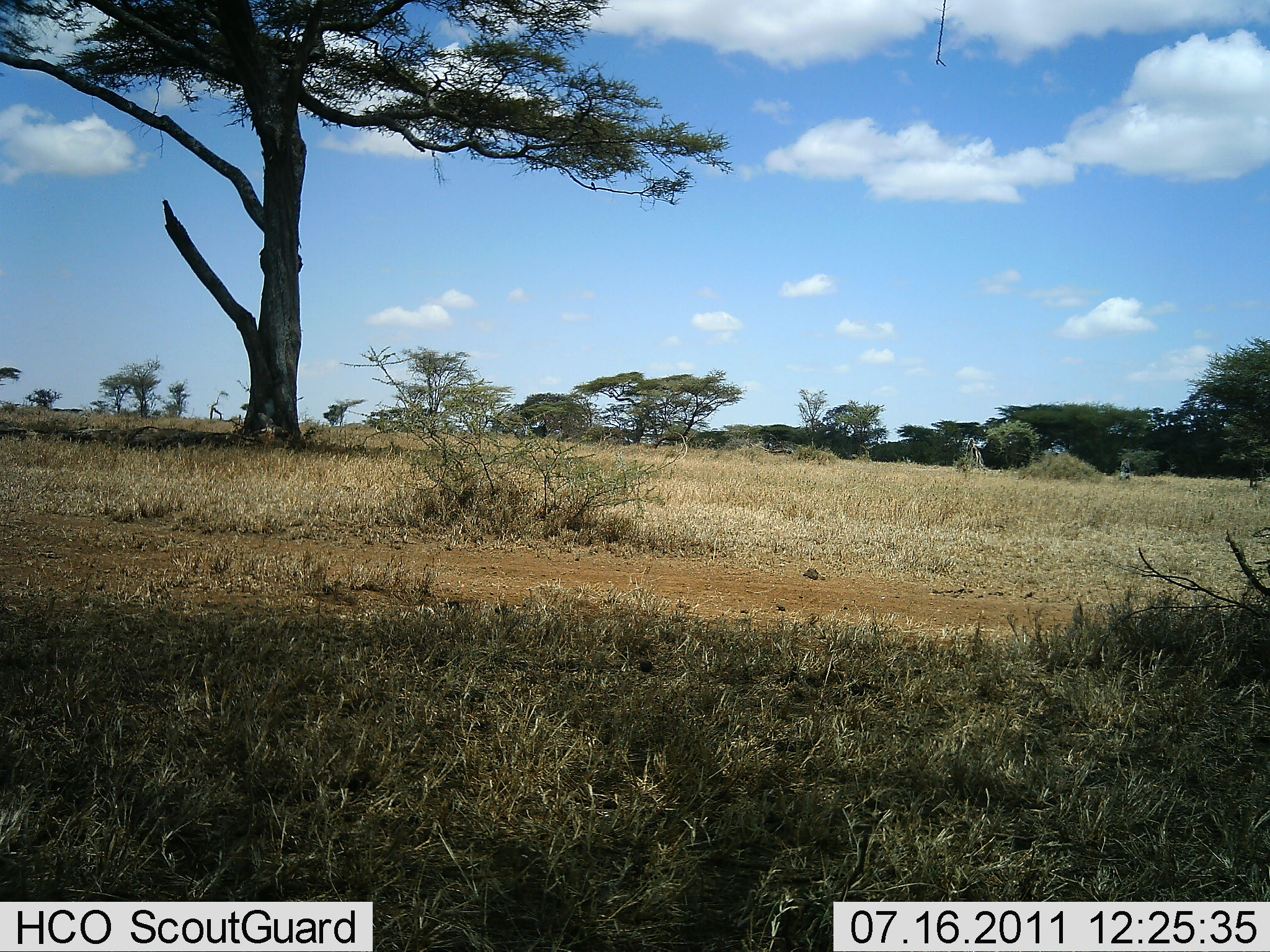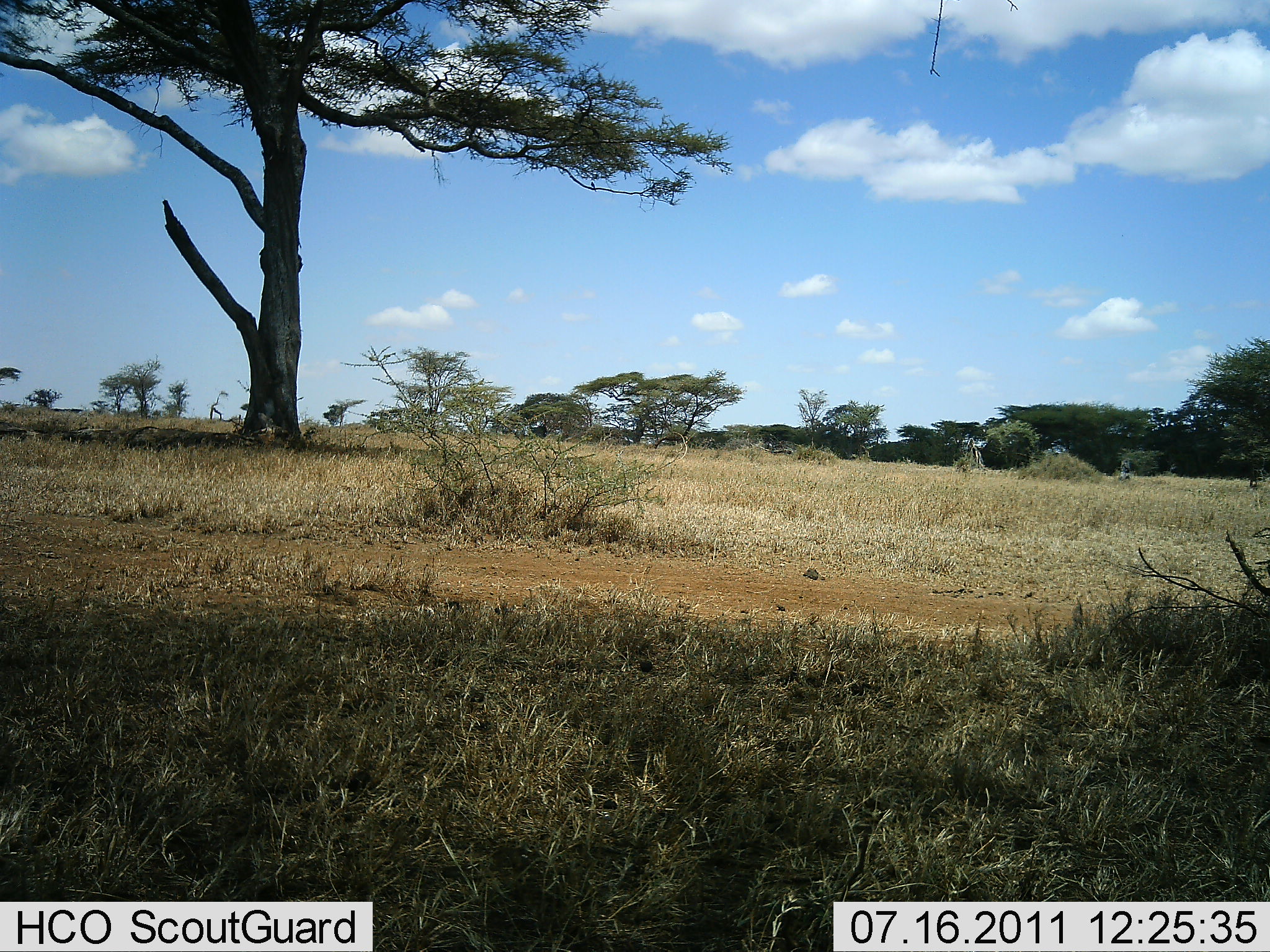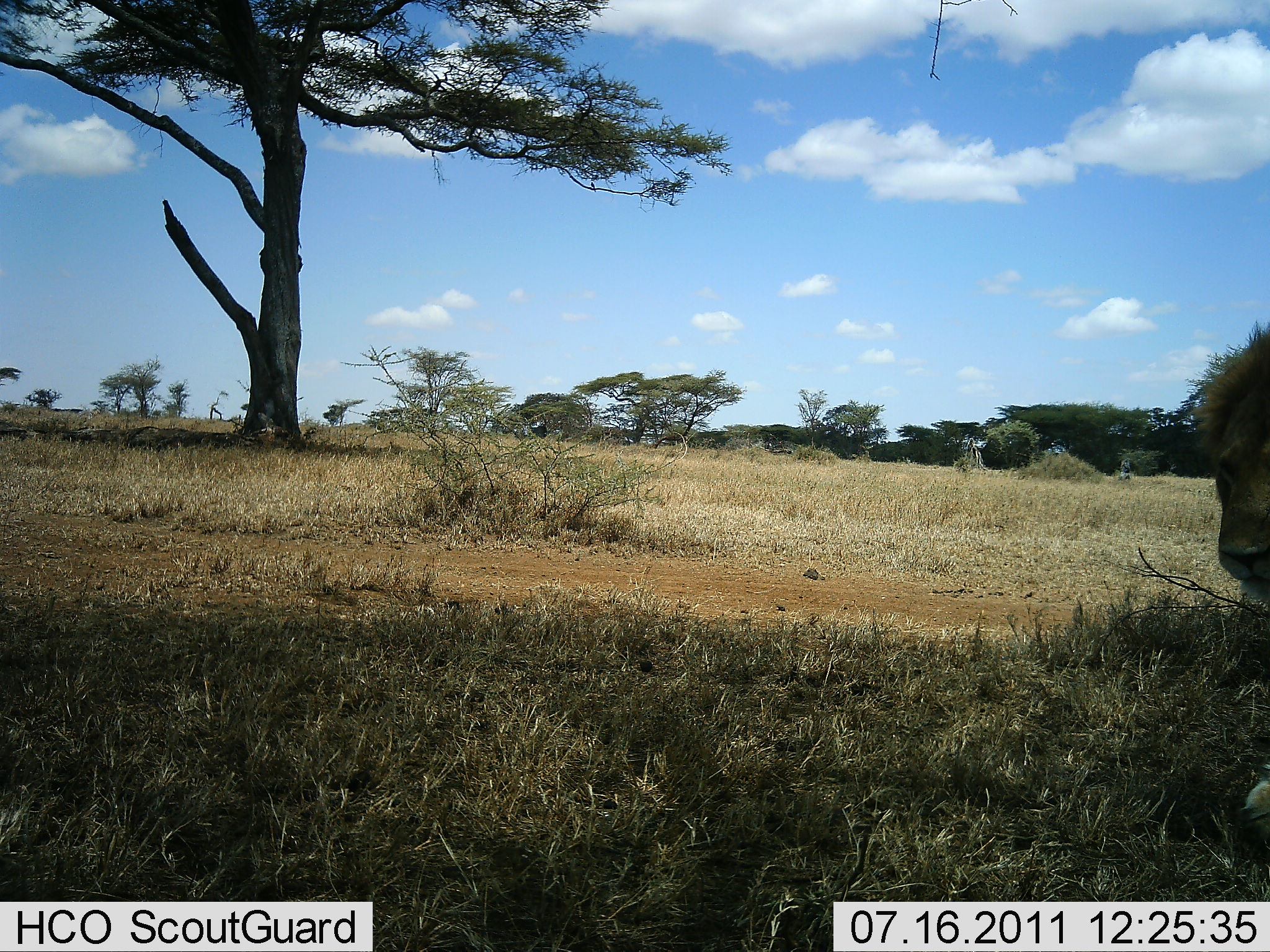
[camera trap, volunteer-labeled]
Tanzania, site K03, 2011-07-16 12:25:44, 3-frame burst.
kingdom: Animalia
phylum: Chordata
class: Mammalia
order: Carnivora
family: Felidae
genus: Panthera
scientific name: Panthera leo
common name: lion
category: lionmale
Lionmale (lion) (Panthera leo), count 1. Behavior (volunteer vote fractions): standing 9%, resting 0%, moving 100%, interacting 0%. Young present (vote fraction): 0%. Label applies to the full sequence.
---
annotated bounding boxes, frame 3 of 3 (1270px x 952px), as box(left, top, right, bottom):
animal: box(1174, 310, 1270, 856)